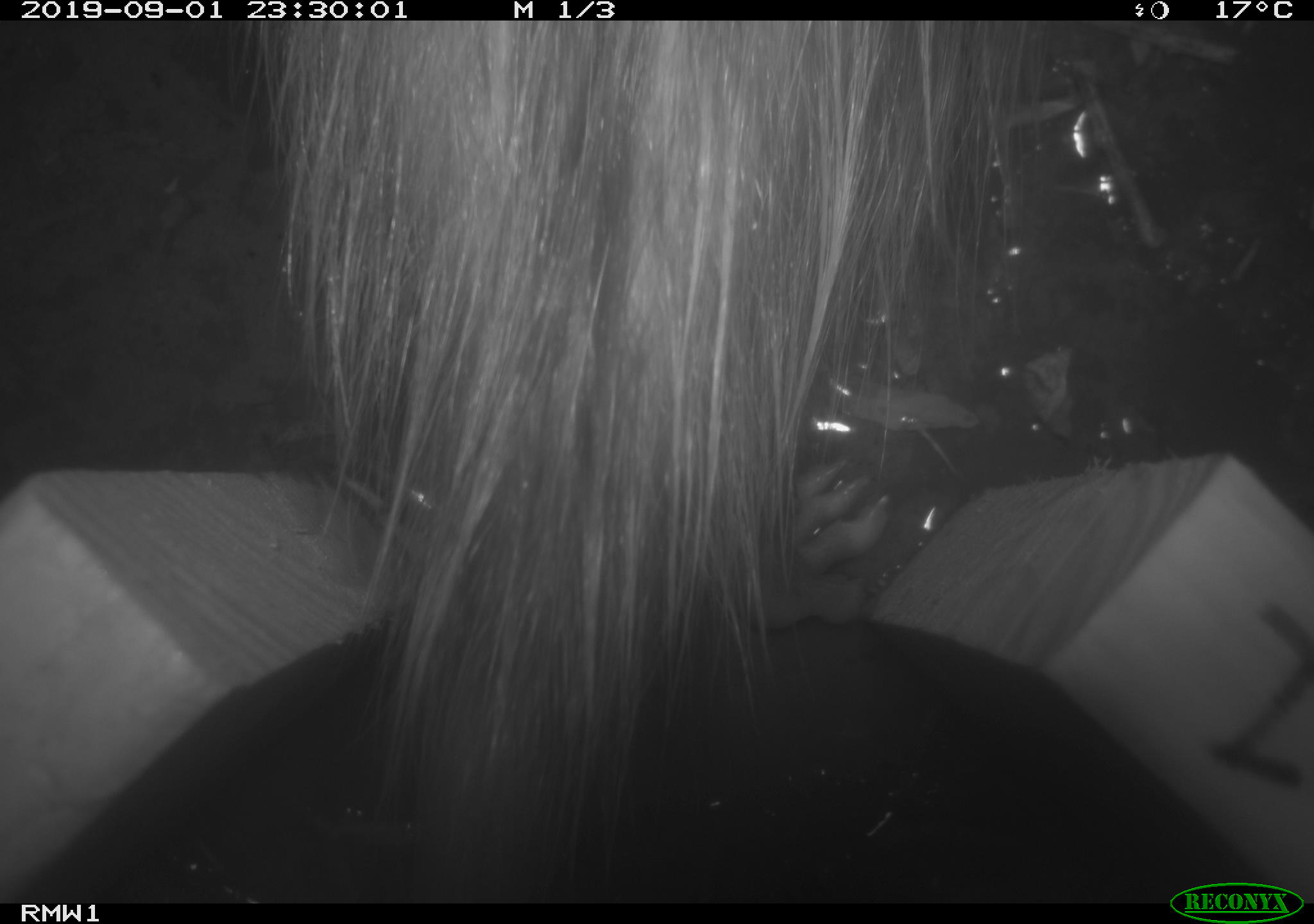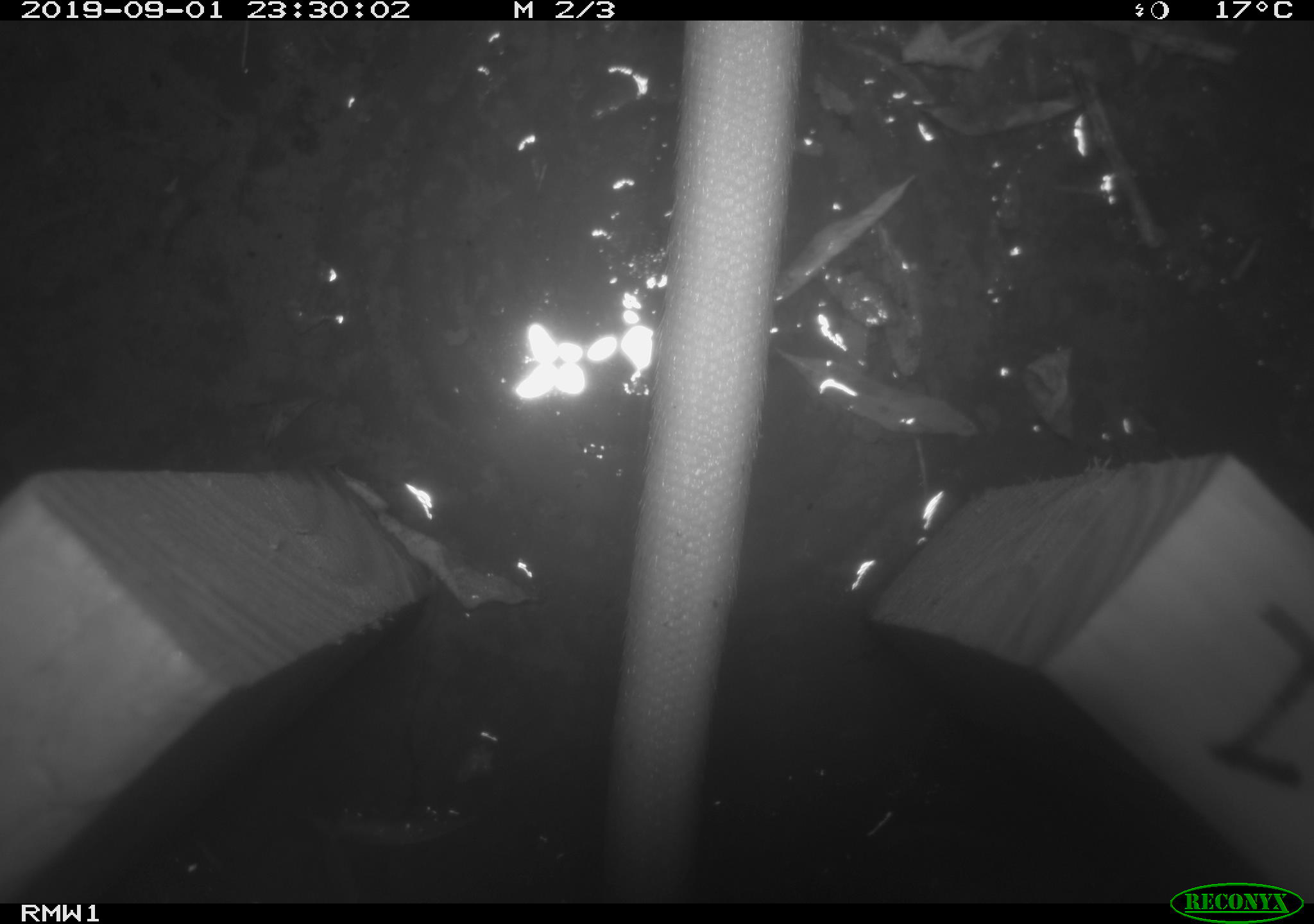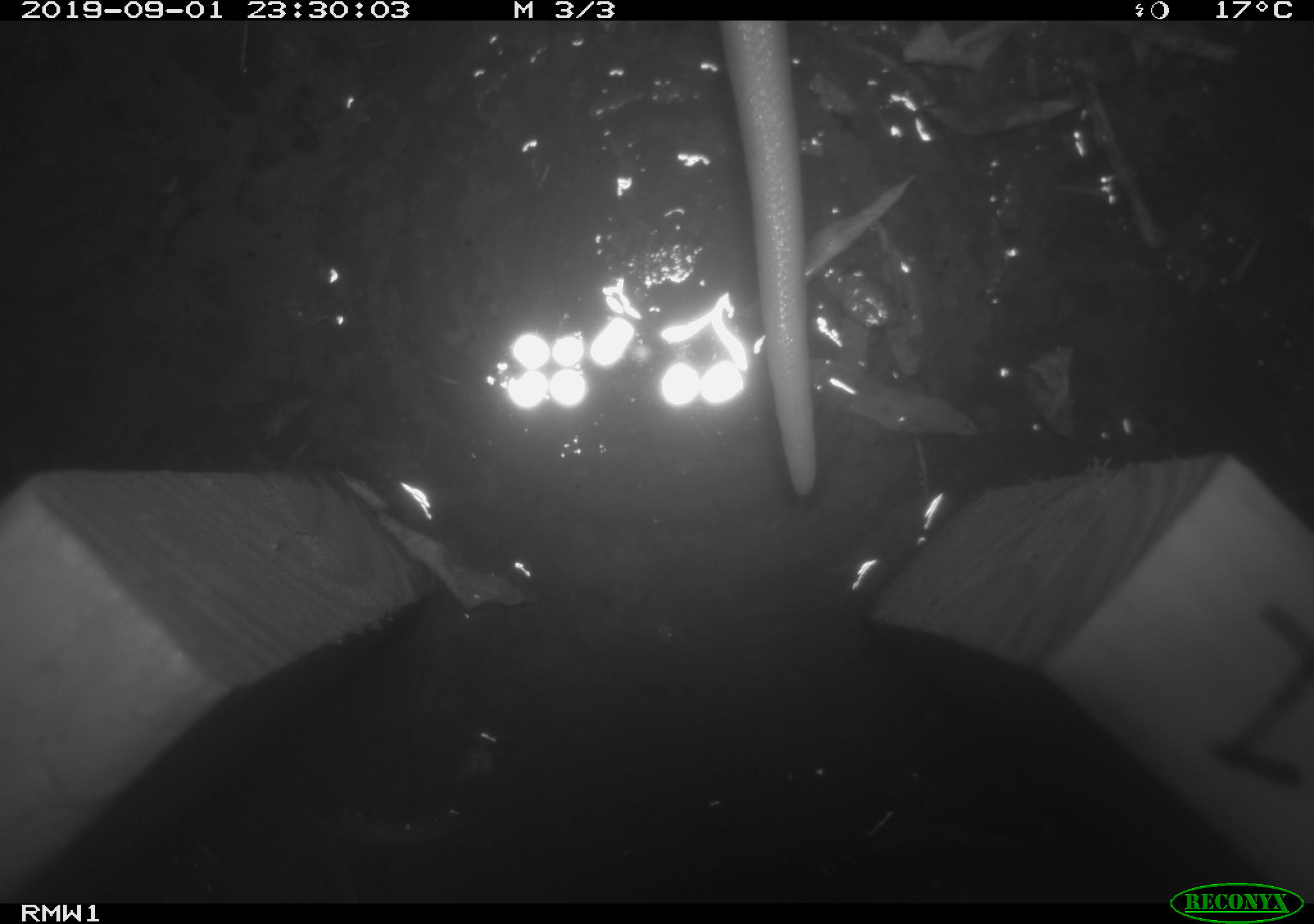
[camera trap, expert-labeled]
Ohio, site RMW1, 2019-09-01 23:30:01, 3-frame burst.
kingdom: Animalia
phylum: Chordata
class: Mammalia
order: Didelphimorphia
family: Didelphidae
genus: Didelphis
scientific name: Didelphis virginiana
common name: virginia opossum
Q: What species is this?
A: Virginia opossum (Didelphis virginiana).